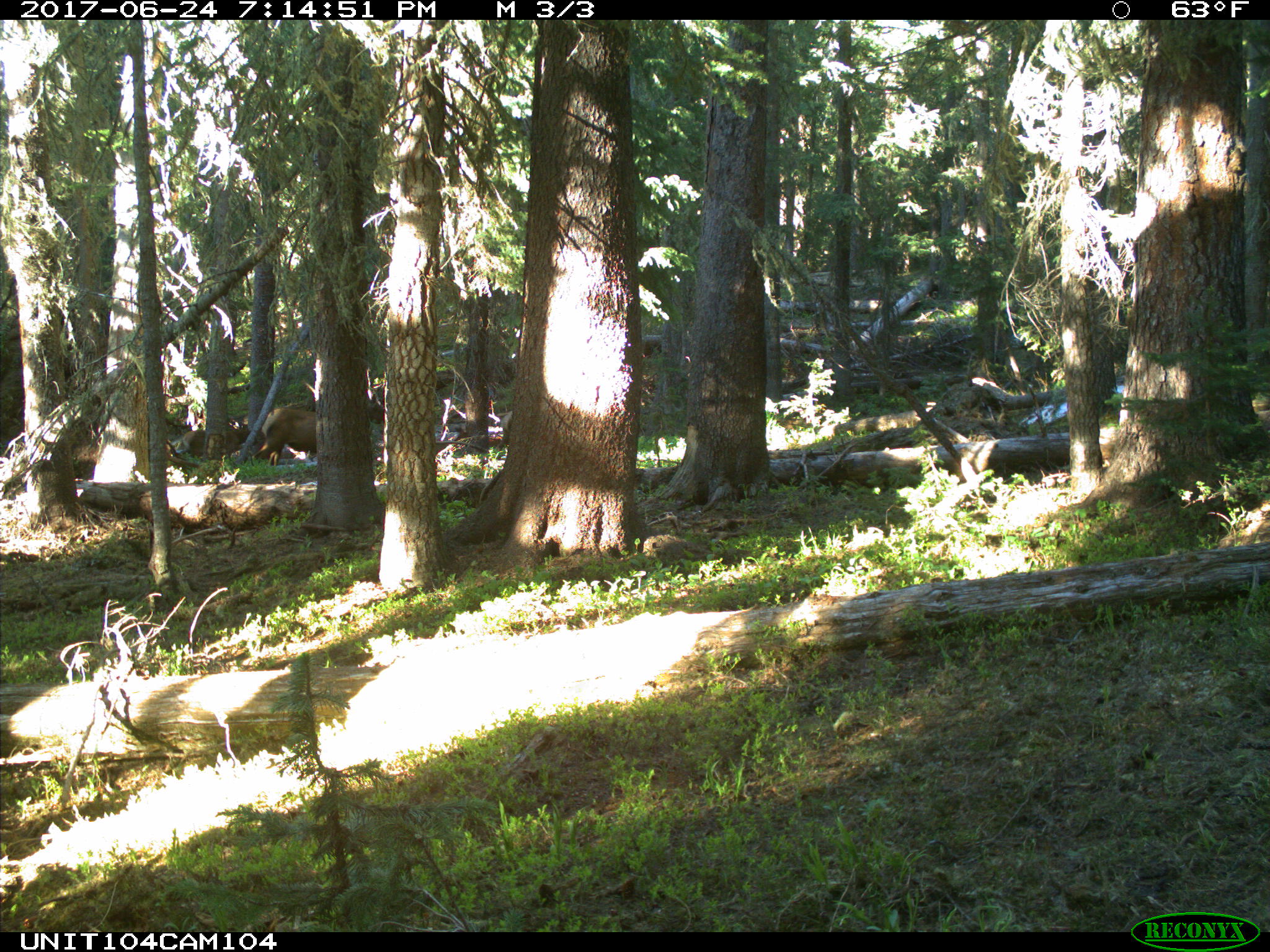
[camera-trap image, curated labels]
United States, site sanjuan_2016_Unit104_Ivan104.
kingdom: Animalia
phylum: Chordata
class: Mammalia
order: Artiodactyla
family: Cervidae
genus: Cervus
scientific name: Cervus elaphus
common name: red deer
Cervus elaphus (red deer).